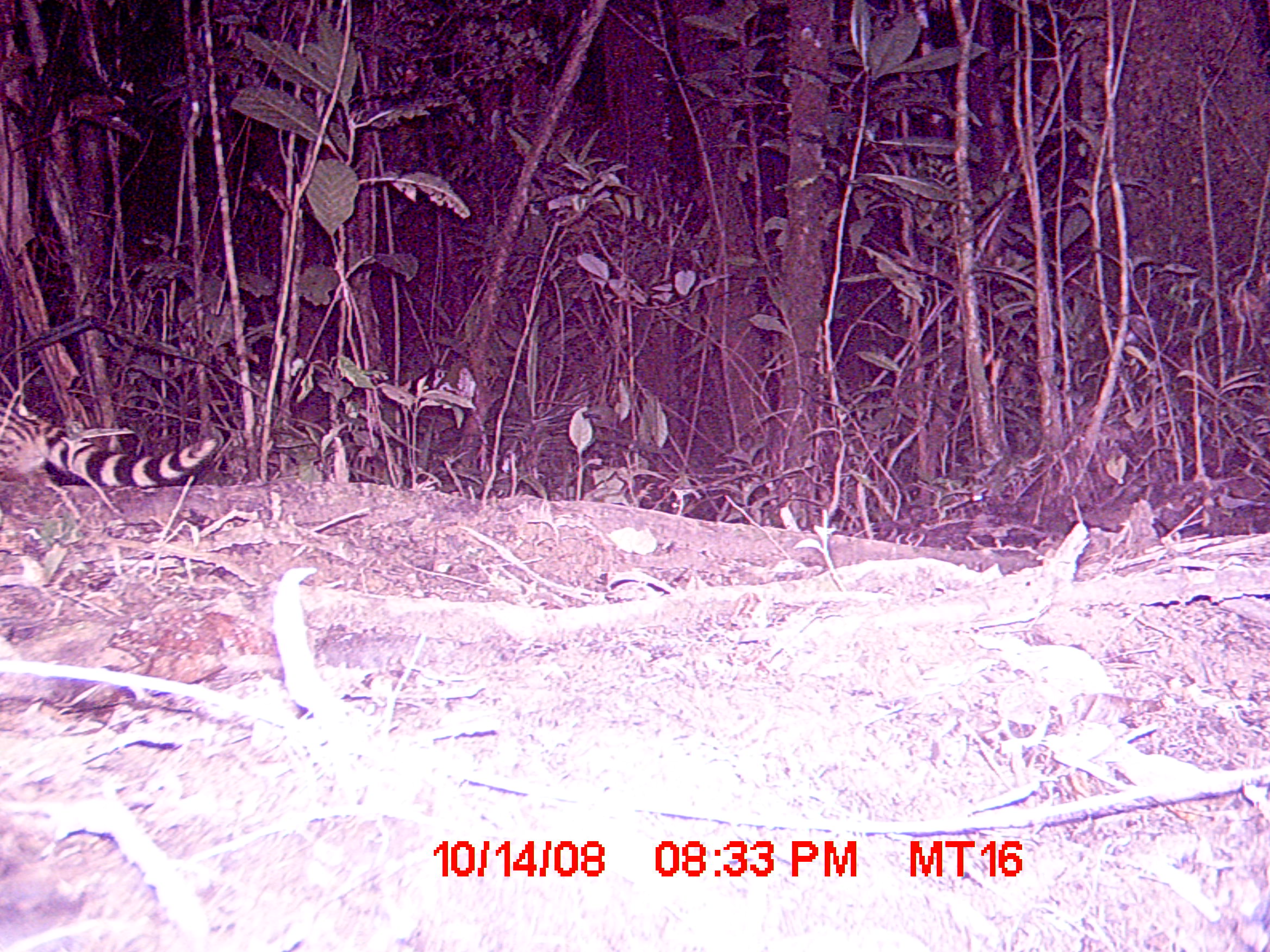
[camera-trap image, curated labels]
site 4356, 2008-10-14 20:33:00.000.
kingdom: Animalia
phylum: Chordata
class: Mammalia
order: Carnivora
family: Eupleridae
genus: Fossa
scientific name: Fossa fossana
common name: fanaloka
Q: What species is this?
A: Fossa fossana (fanaloka).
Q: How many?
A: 1.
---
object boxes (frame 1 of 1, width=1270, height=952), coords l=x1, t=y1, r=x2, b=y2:
fossa fossana: l=0, t=395, r=218, b=488